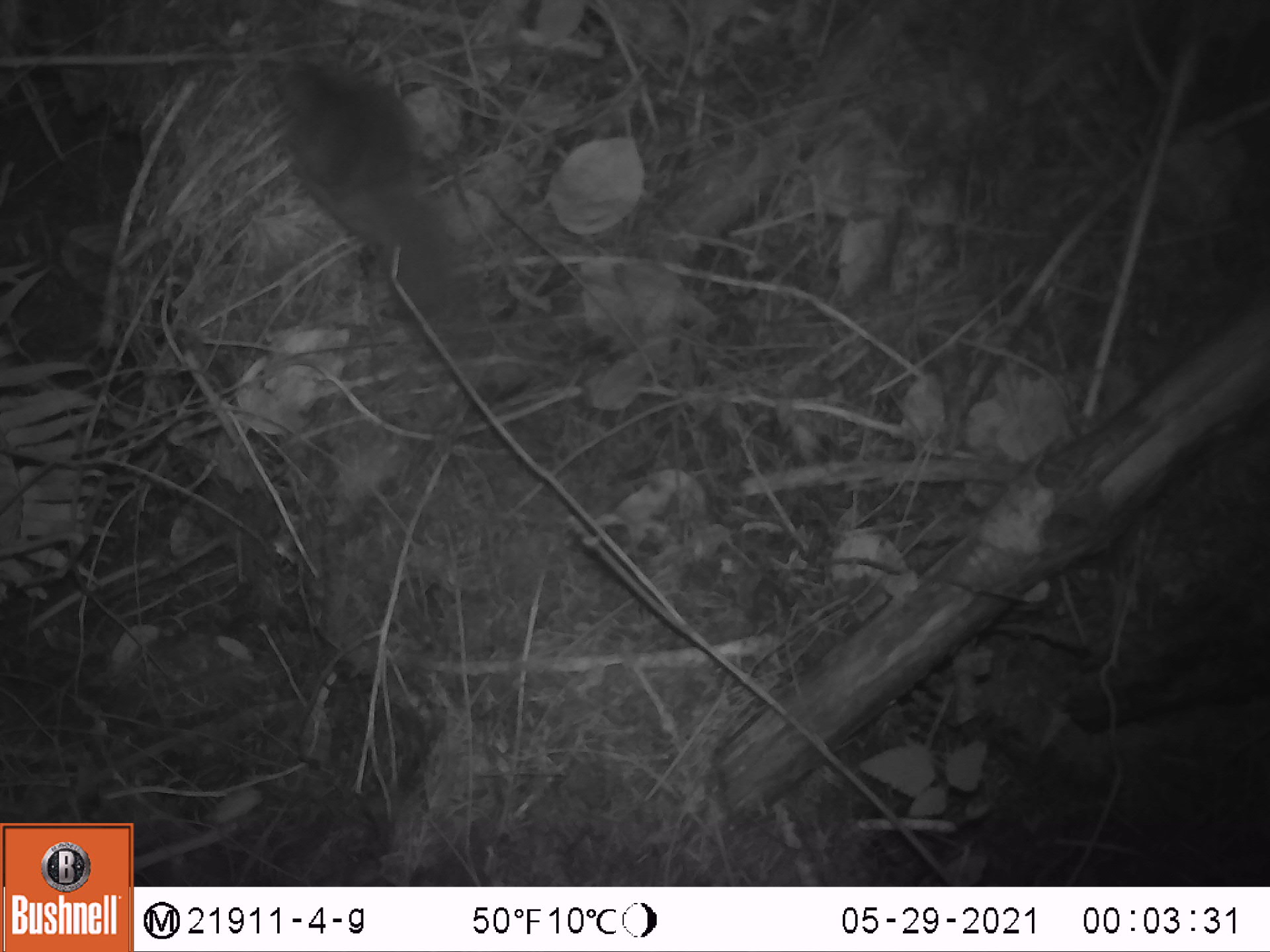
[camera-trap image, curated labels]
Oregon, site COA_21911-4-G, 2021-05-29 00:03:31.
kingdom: Animalia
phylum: Chordata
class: Mammalia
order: Rodentia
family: Sciuridae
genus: Glaucomys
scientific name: Glaucomys oregonensis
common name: humboldt's flying squirrel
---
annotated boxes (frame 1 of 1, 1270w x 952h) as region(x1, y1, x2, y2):
humboldt's flying squirrel: region(268, 57, 485, 336)